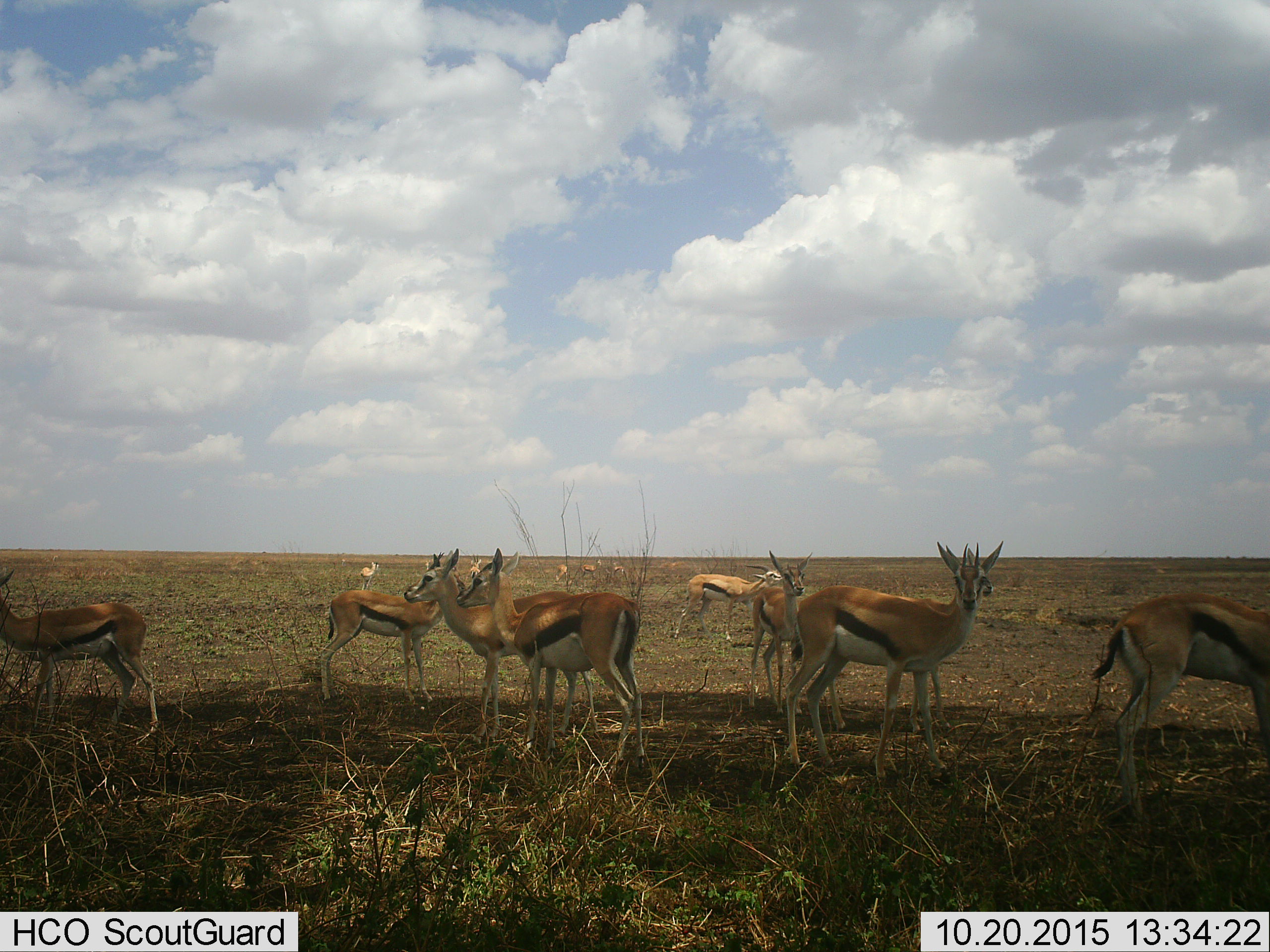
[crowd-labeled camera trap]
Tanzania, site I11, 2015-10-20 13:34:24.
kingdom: Animalia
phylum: Chordata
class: Mammalia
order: Artiodactyla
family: Bovidae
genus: Eudorcas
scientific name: Eudorcas thomsonii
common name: thomson's gazelle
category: gazellethomsons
Gazellethomsons (thomson's gazelle) (Eudorcas thomsonii), count 11-50. Behavior (volunteer vote fractions): standing 100%, resting 0%, moving 30%, interacting 0%. Young present (vote fraction): 10%. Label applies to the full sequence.